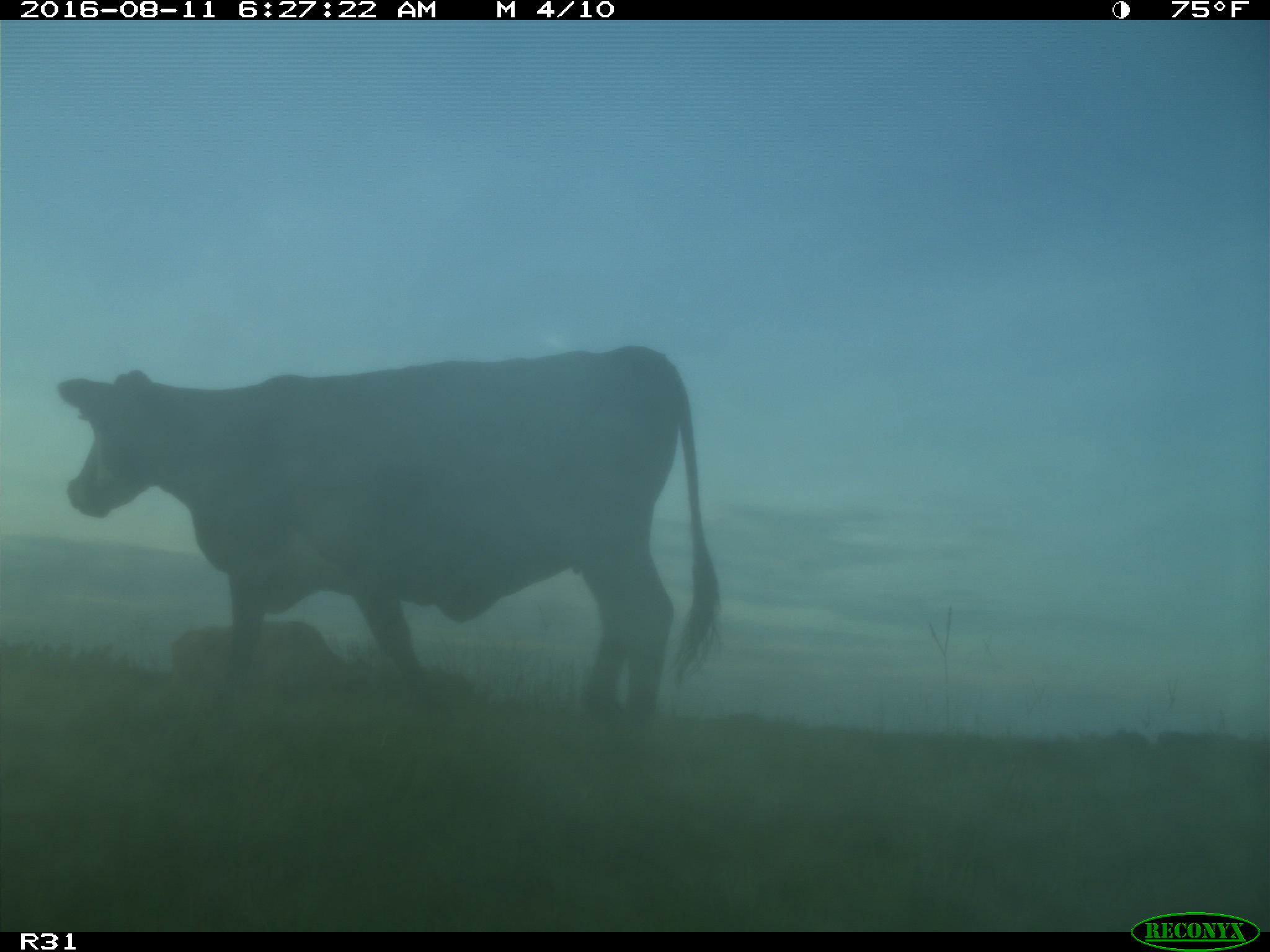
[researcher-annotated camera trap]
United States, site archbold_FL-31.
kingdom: Animalia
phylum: Chordata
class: Mammalia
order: Artiodactyla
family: Bovidae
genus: Bos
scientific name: Bos taurus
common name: domestic cow